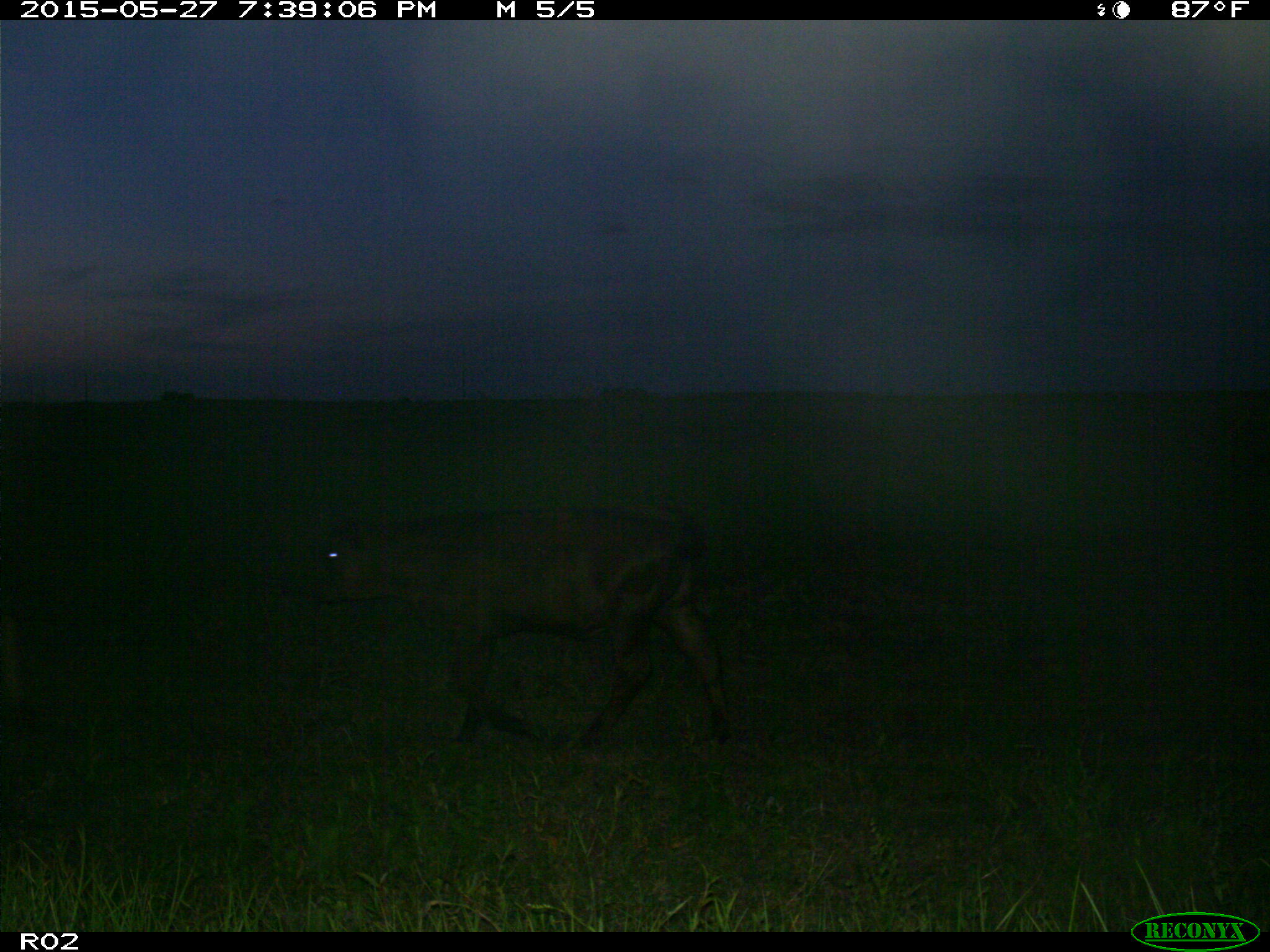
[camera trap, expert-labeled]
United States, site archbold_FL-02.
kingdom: Animalia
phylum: Chordata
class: Mammalia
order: Artiodactyla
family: Bovidae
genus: Bos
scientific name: Bos taurus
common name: domestic cow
Bos taurus (domestic cow).